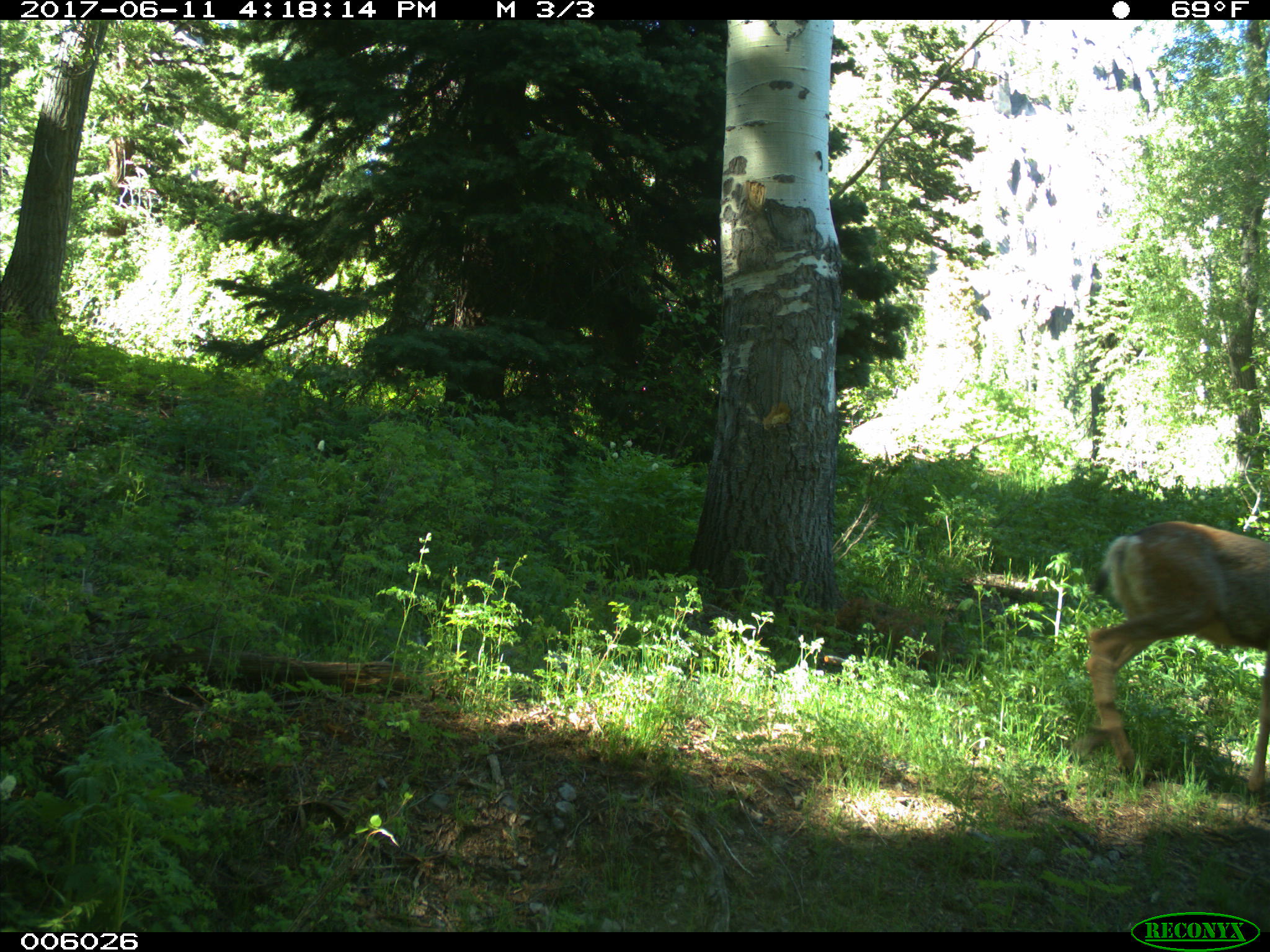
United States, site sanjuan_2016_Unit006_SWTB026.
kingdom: Animalia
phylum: Chordata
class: Mammalia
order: Artiodactyla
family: Cervidae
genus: Odocoileus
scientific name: Odocoileus hemionus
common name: mule deer